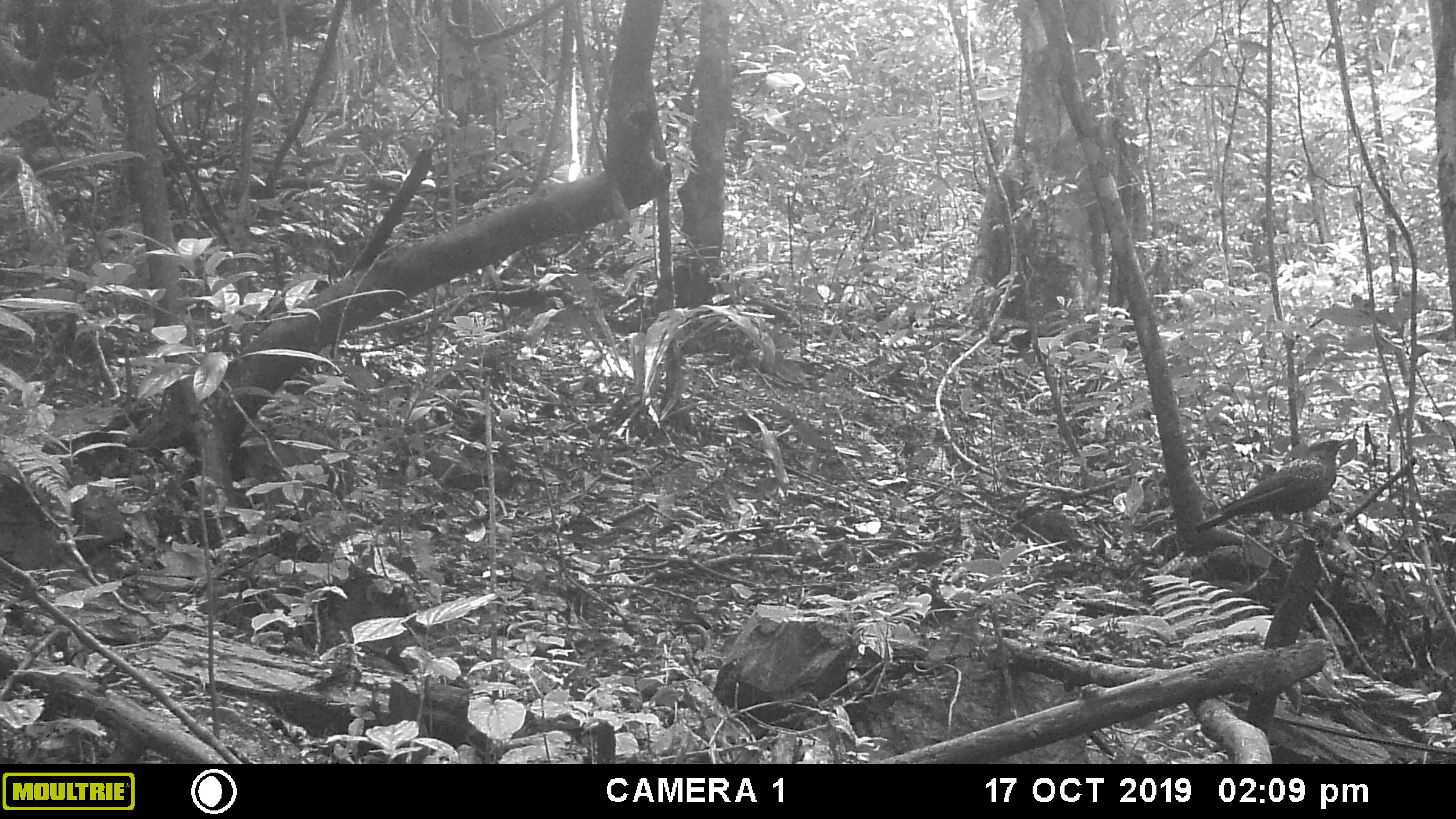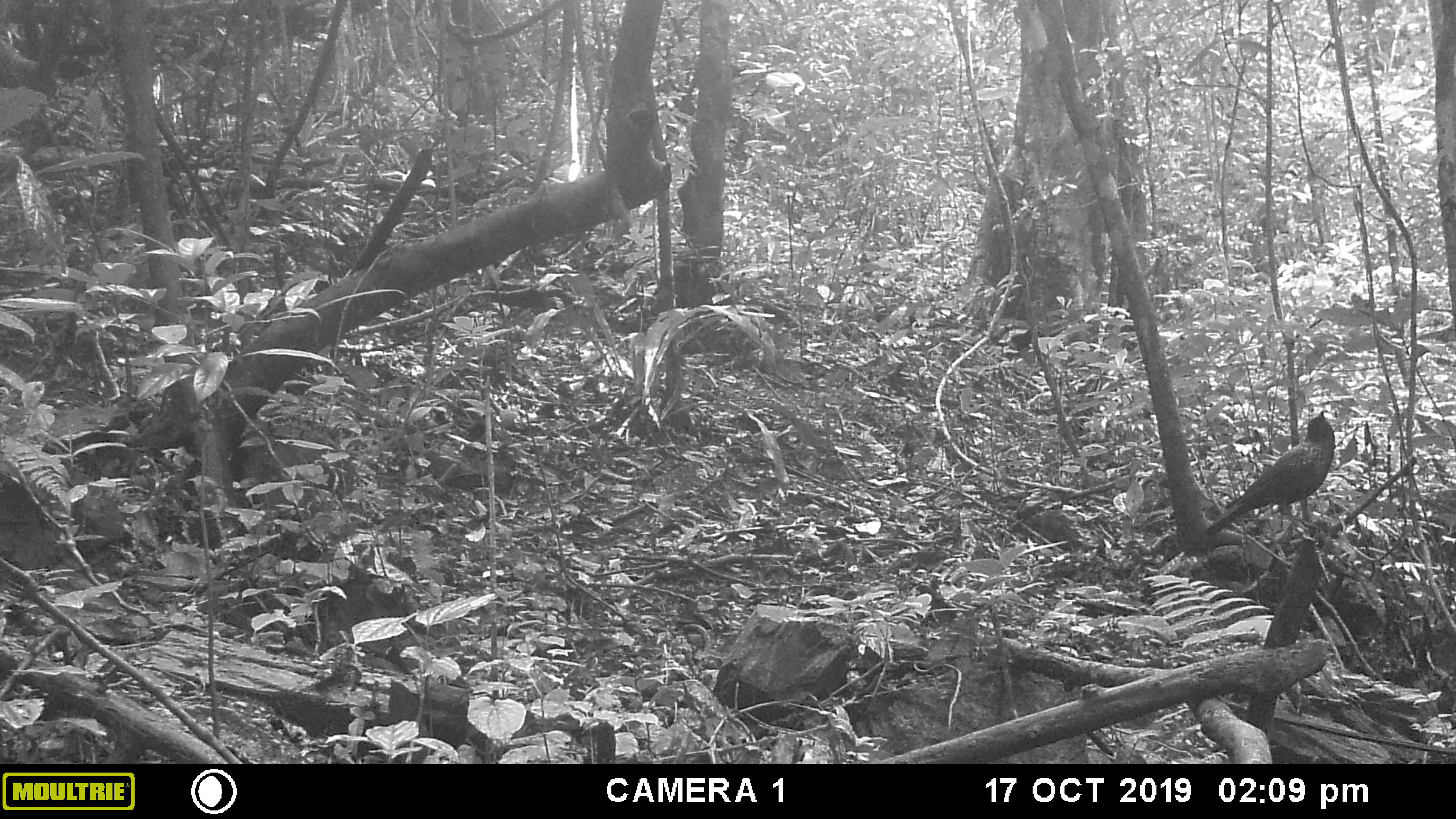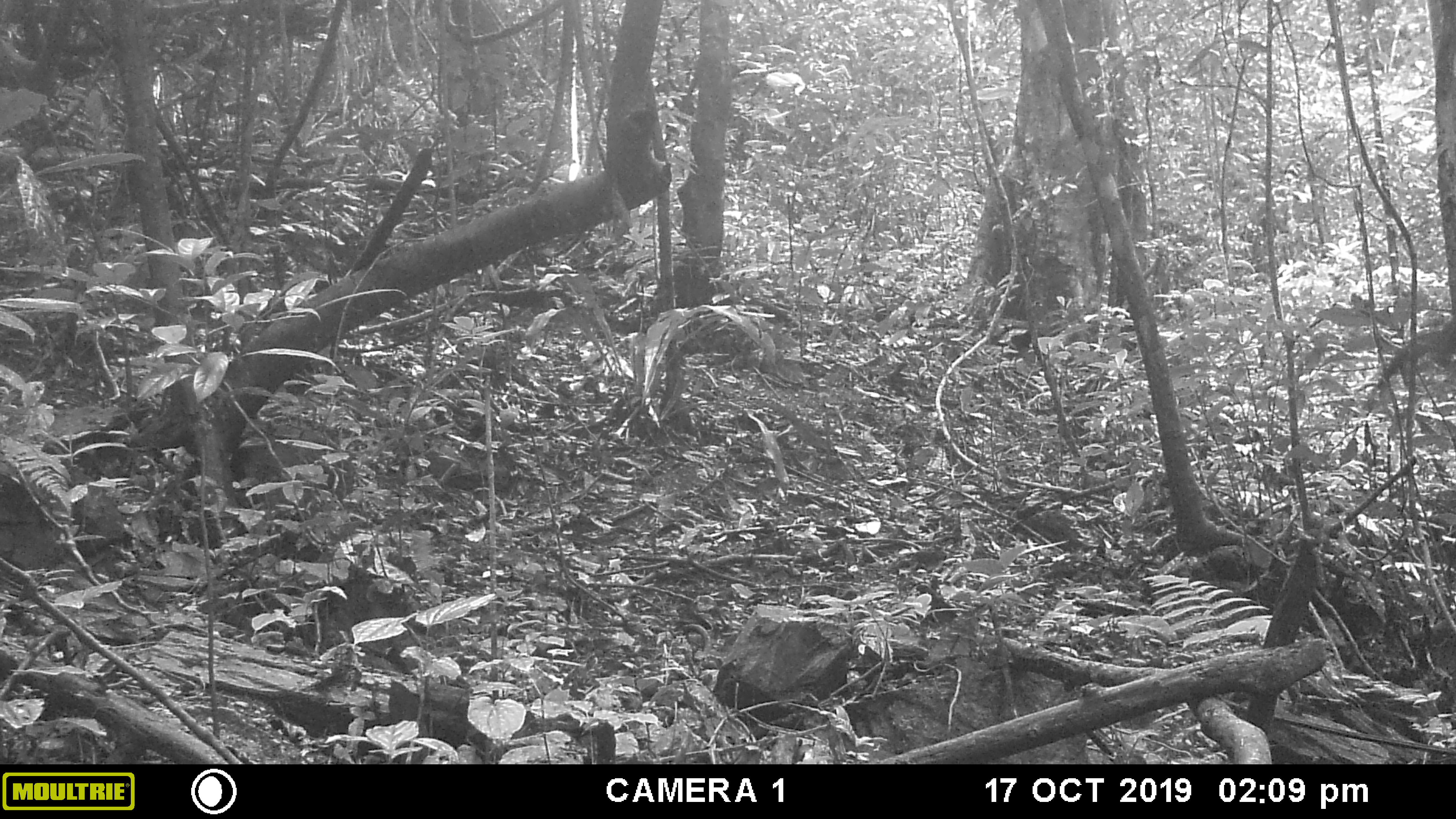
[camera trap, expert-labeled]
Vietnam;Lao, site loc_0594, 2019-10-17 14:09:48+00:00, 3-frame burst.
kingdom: Animalia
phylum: Chordata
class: Aves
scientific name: Aves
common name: bird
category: unidentified bird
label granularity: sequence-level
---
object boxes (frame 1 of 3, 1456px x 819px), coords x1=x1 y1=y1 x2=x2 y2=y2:
unidentified bird: x1=1194 y1=438 x2=1358 y2=530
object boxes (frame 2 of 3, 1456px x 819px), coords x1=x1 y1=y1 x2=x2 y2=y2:
unidentified bird: x1=1202 y1=406 x2=1336 y2=534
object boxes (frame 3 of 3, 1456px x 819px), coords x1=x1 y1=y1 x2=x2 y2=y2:
unidentified bird: x1=1371 y1=309 x2=1454 y2=397